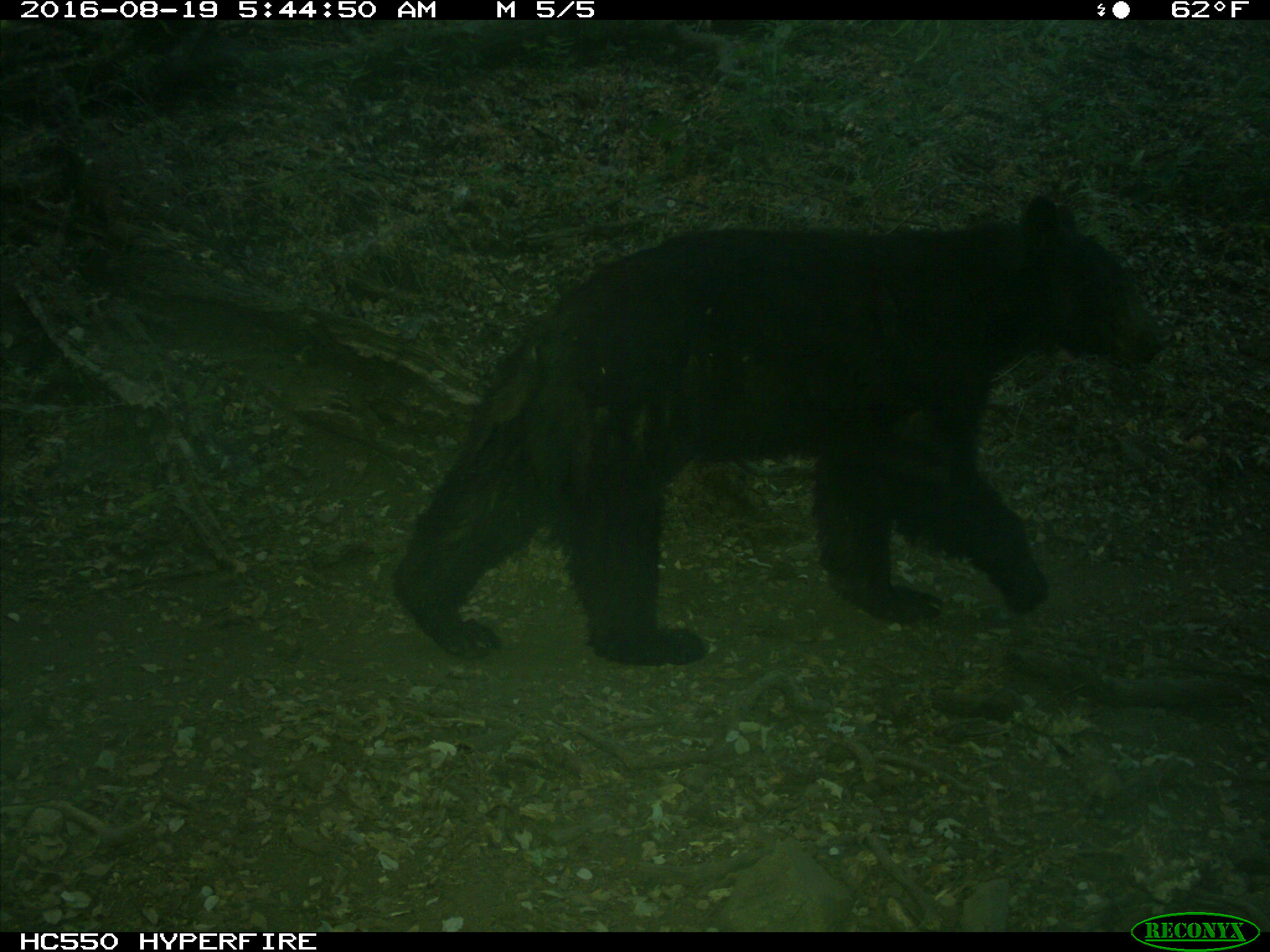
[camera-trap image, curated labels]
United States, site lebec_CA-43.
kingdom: Animalia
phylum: Chordata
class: Mammalia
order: Carnivora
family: Ursidae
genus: Ursus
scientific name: Ursus americanus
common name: american black bear